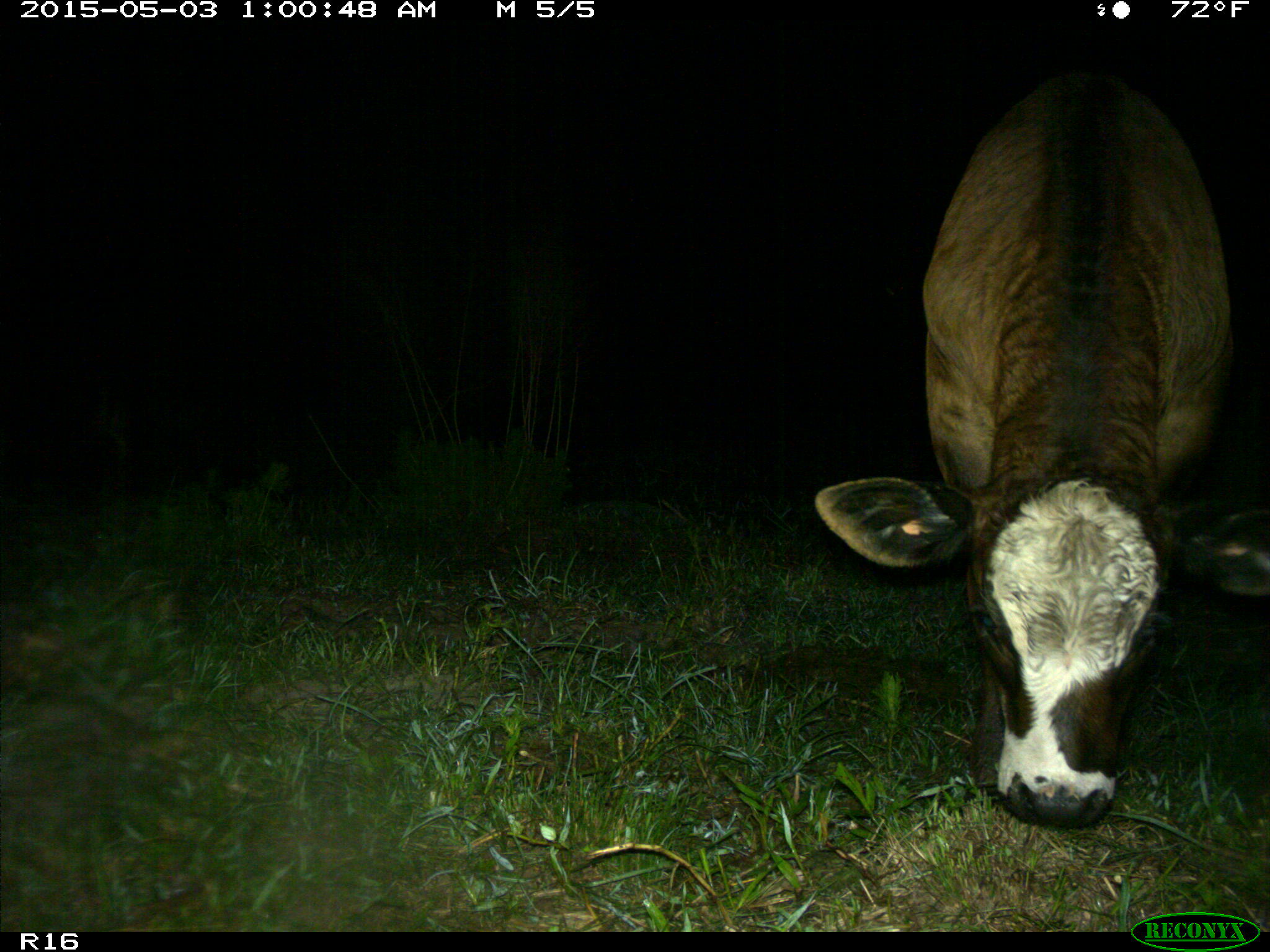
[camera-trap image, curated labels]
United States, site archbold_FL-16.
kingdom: Animalia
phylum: Chordata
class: Mammalia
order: Artiodactyla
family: Bovidae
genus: Bos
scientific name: Bos taurus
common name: domestic cow